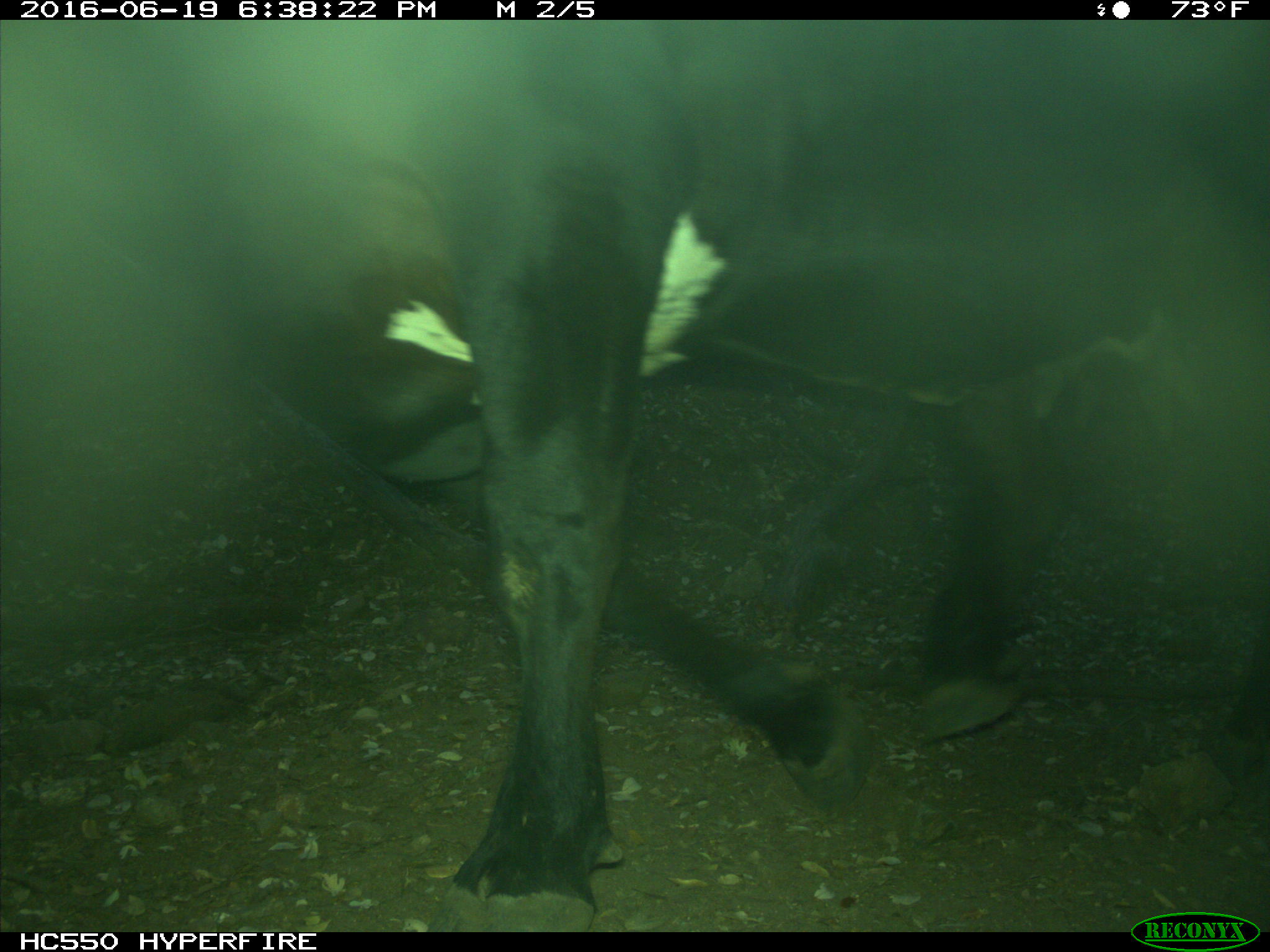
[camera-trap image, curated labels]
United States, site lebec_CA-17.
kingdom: Animalia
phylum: Chordata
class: Mammalia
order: Artiodactyla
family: Bovidae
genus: Bos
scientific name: Bos taurus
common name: domestic cow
Bos taurus (domestic cow).